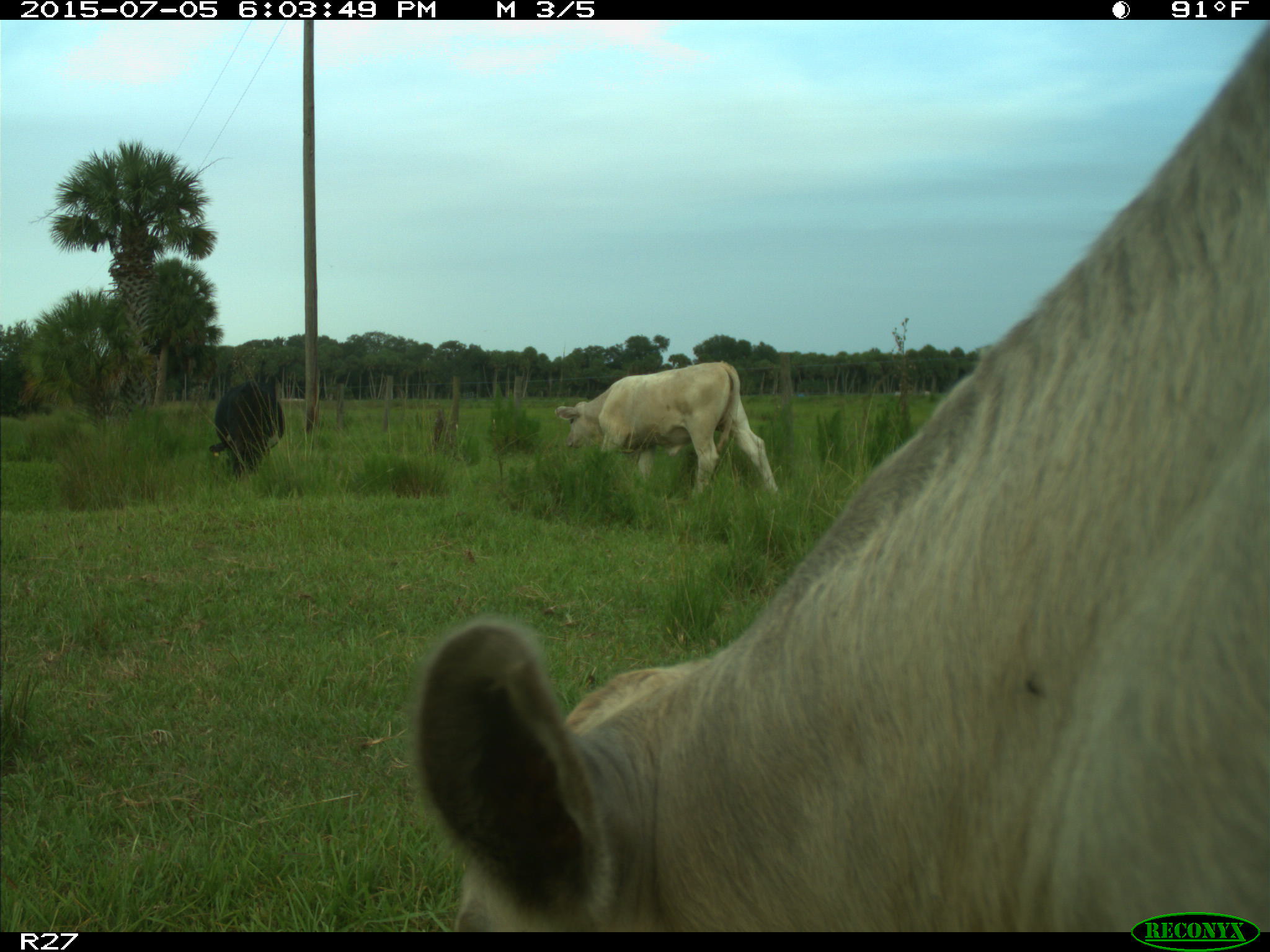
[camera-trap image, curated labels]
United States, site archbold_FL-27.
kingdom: Animalia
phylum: Chordata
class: Mammalia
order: Artiodactyla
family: Bovidae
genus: Bos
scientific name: Bos taurus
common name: domestic cow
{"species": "Bos taurus (domestic cow)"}